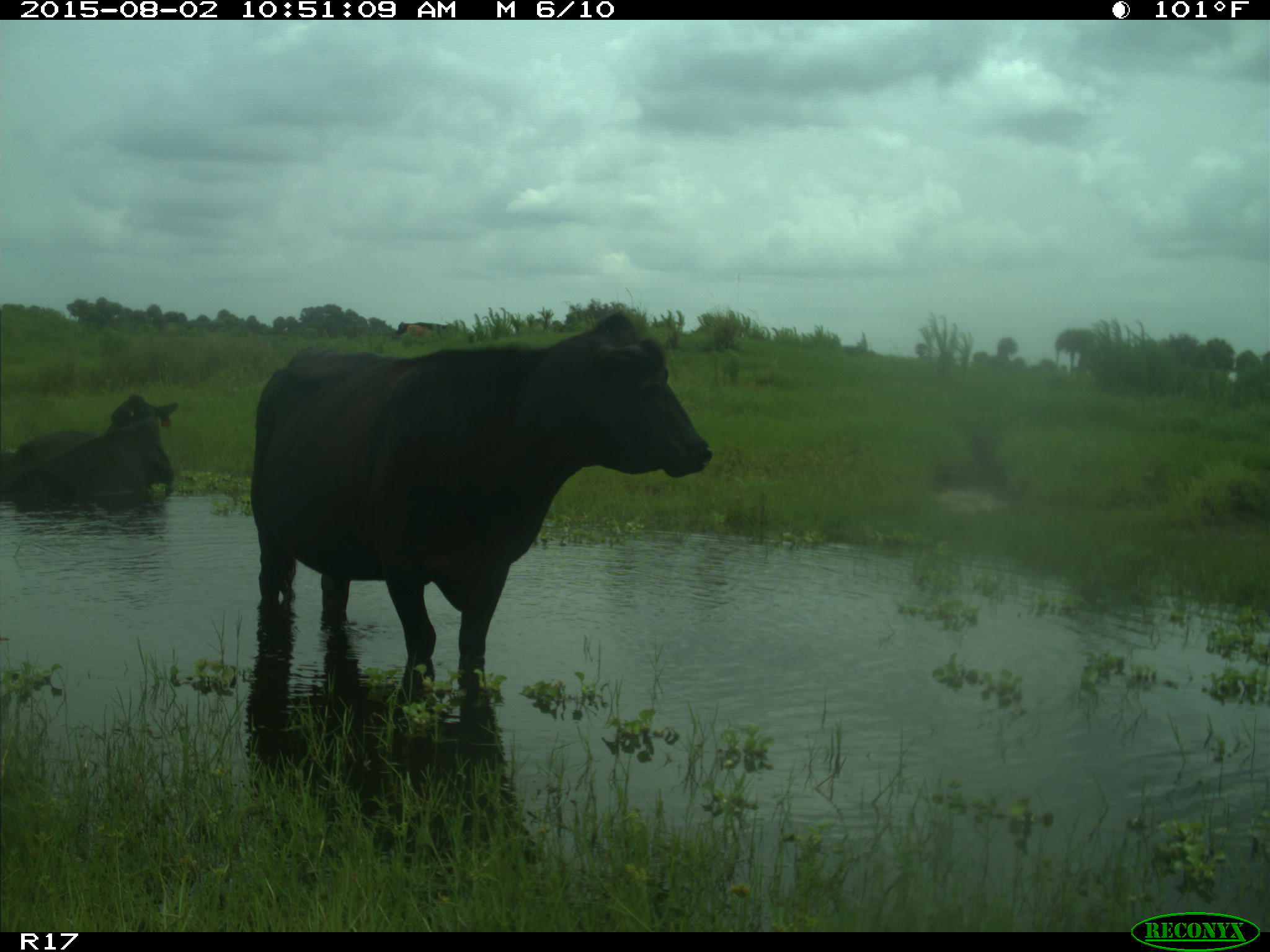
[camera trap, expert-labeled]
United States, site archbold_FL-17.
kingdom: Animalia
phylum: Chordata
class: Mammalia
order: Artiodactyla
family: Bovidae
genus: Bos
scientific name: Bos taurus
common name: domestic cow